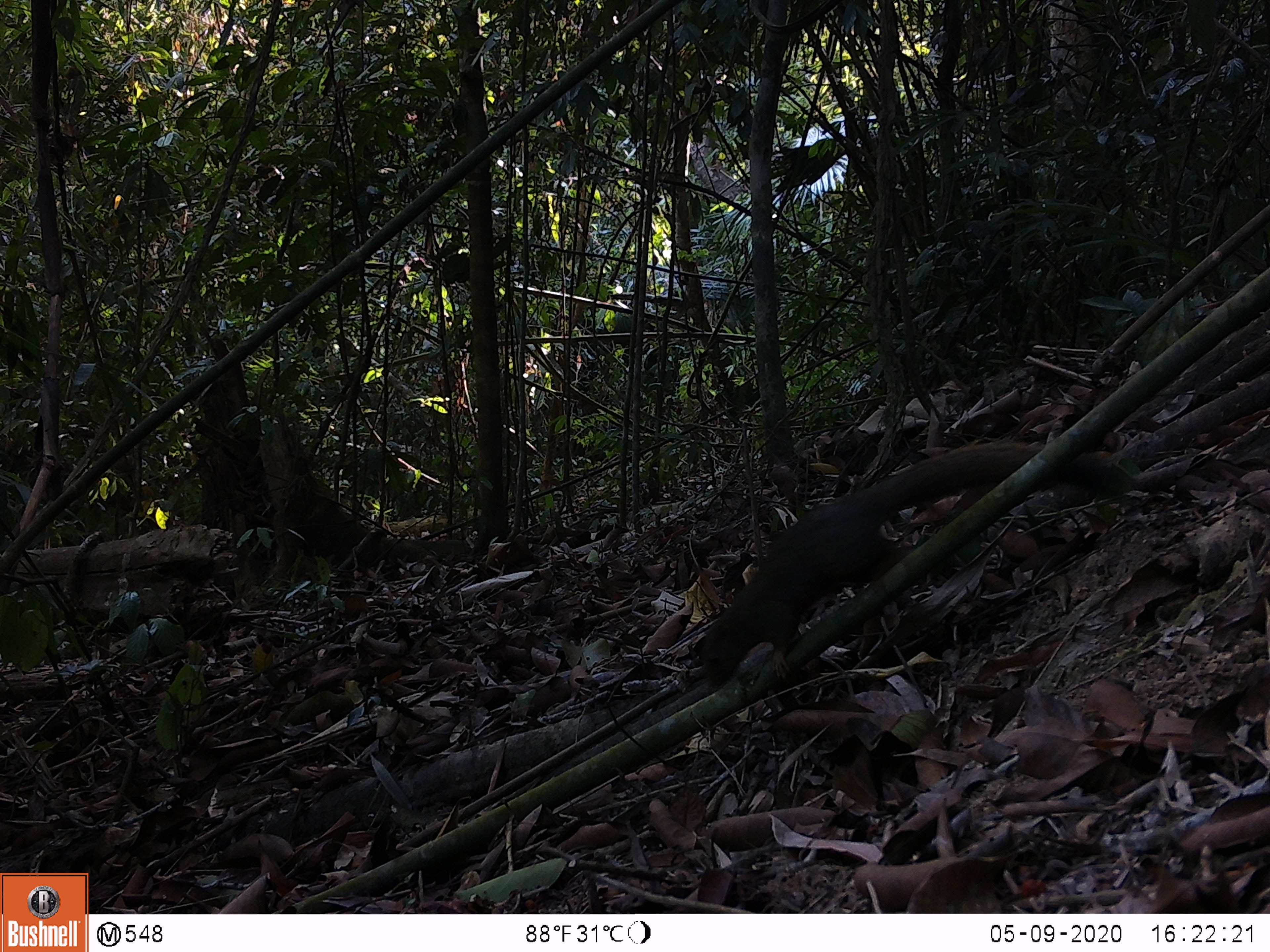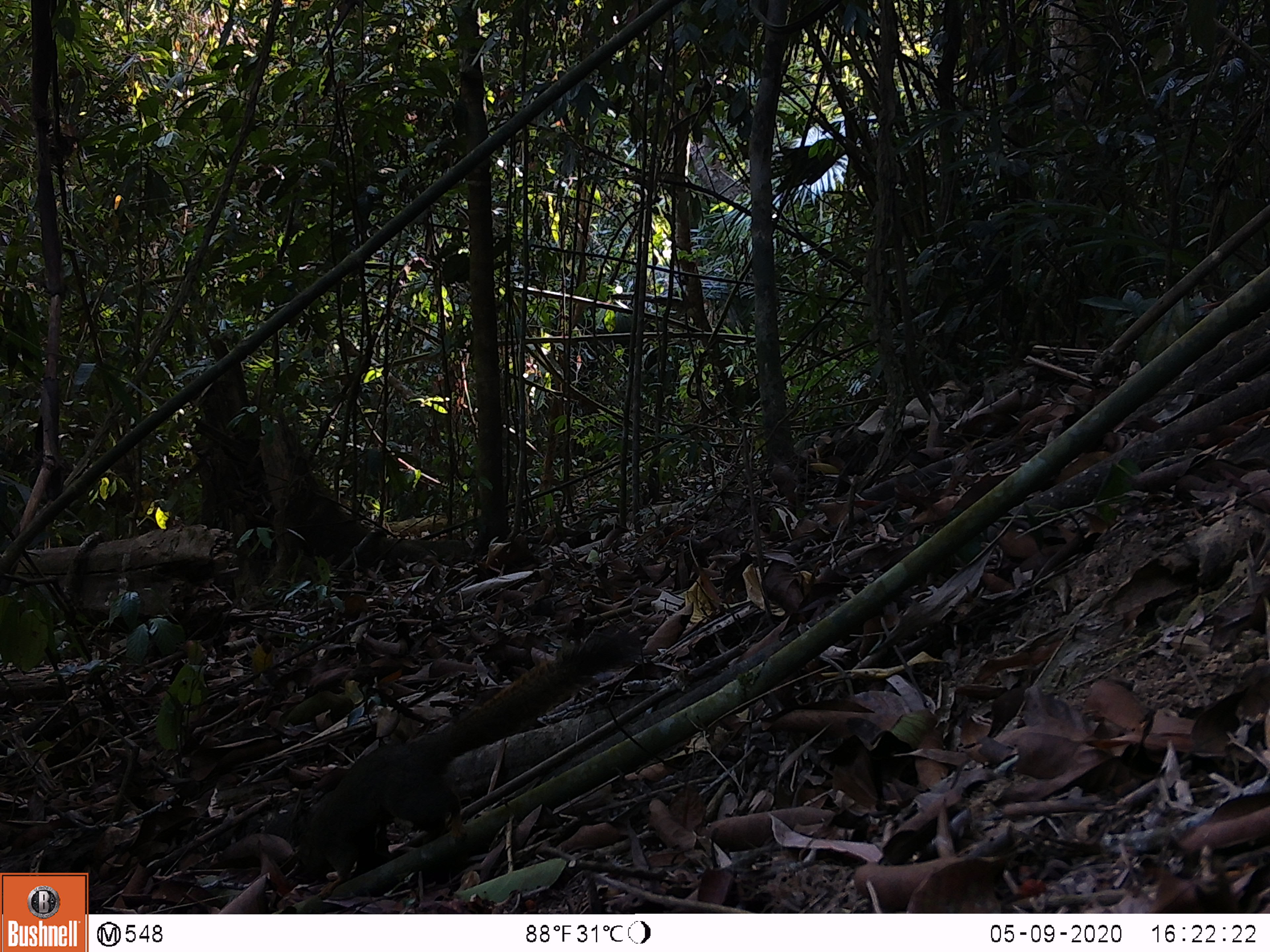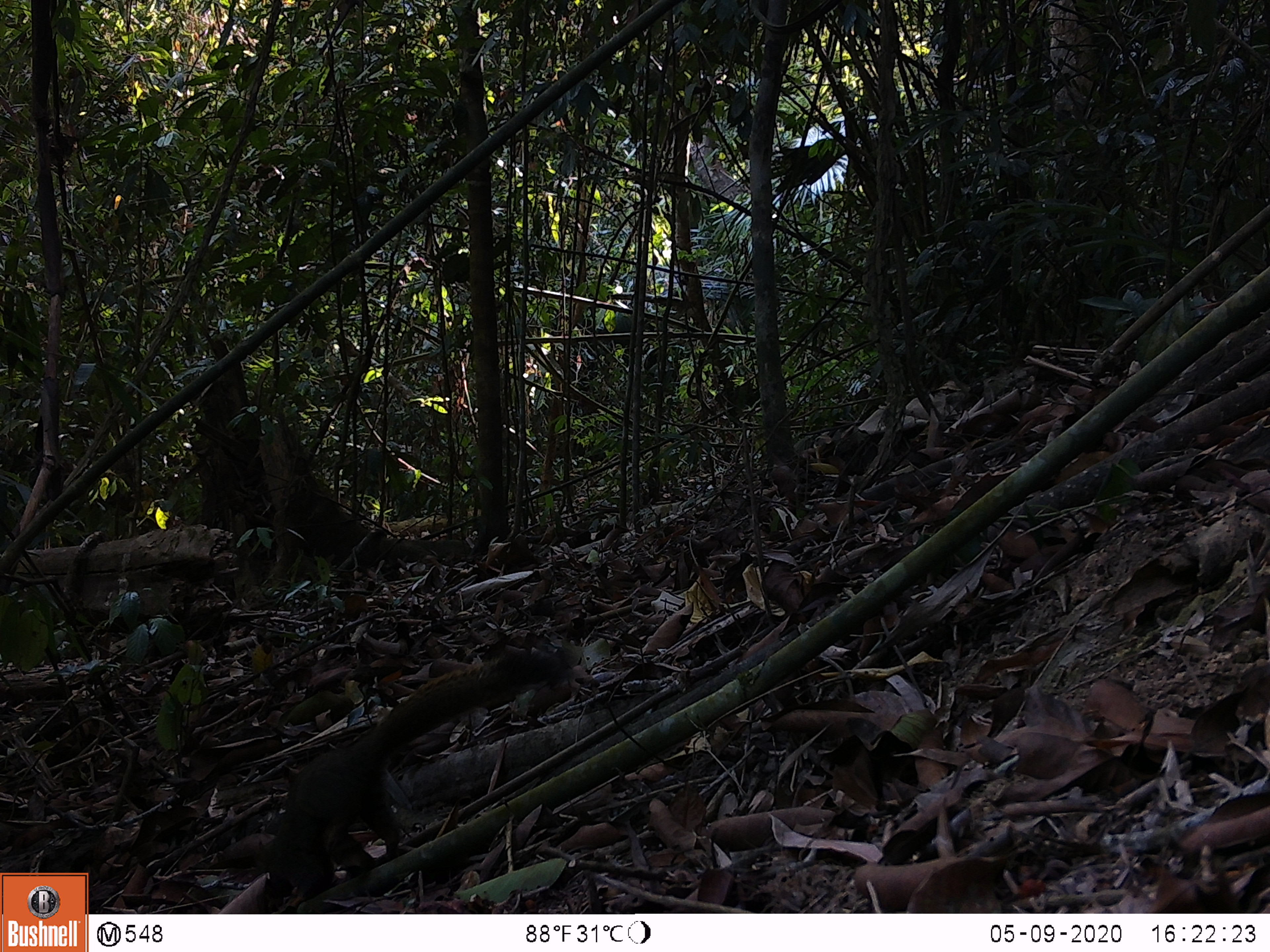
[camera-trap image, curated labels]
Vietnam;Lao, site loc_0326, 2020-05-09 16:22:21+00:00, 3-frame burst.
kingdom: Animalia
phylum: Chordata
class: Mammalia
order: Rodentia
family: Sciuridae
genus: Callosciurus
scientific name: Callosciurus erythraeus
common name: pallas's squirrel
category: pallass squirrel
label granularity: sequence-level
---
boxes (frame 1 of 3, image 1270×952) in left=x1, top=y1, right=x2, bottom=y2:
pallass squirrel: left=699, top=440, right=1123, bottom=687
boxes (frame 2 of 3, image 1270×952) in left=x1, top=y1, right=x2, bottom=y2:
pallass squirrel: left=294, top=626, right=642, bottom=900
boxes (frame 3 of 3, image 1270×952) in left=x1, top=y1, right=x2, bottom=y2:
pallass squirrel: left=253, top=646, right=569, bottom=907